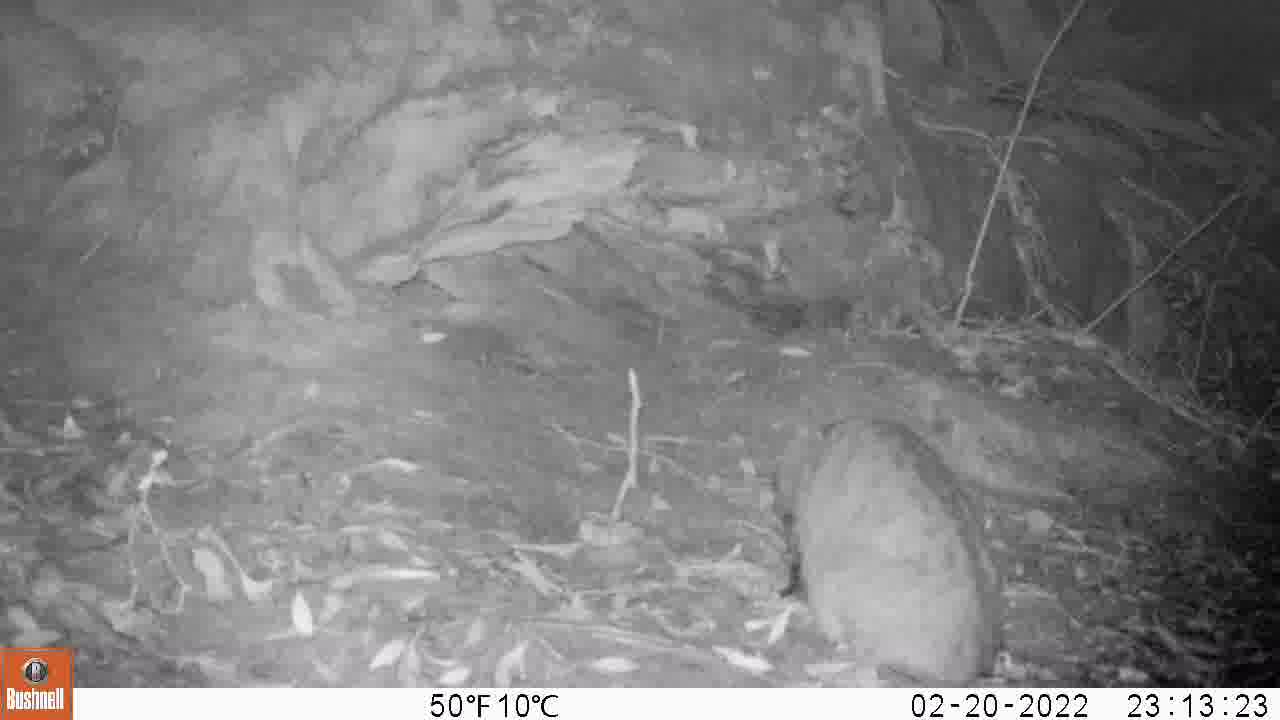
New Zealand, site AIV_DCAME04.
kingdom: Animalia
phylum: Chordata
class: Mammalia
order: Carnivora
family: Felidae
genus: Felis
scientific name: Felis catus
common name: domestic cat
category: cat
Cat (domestic cat) (Felis catus).